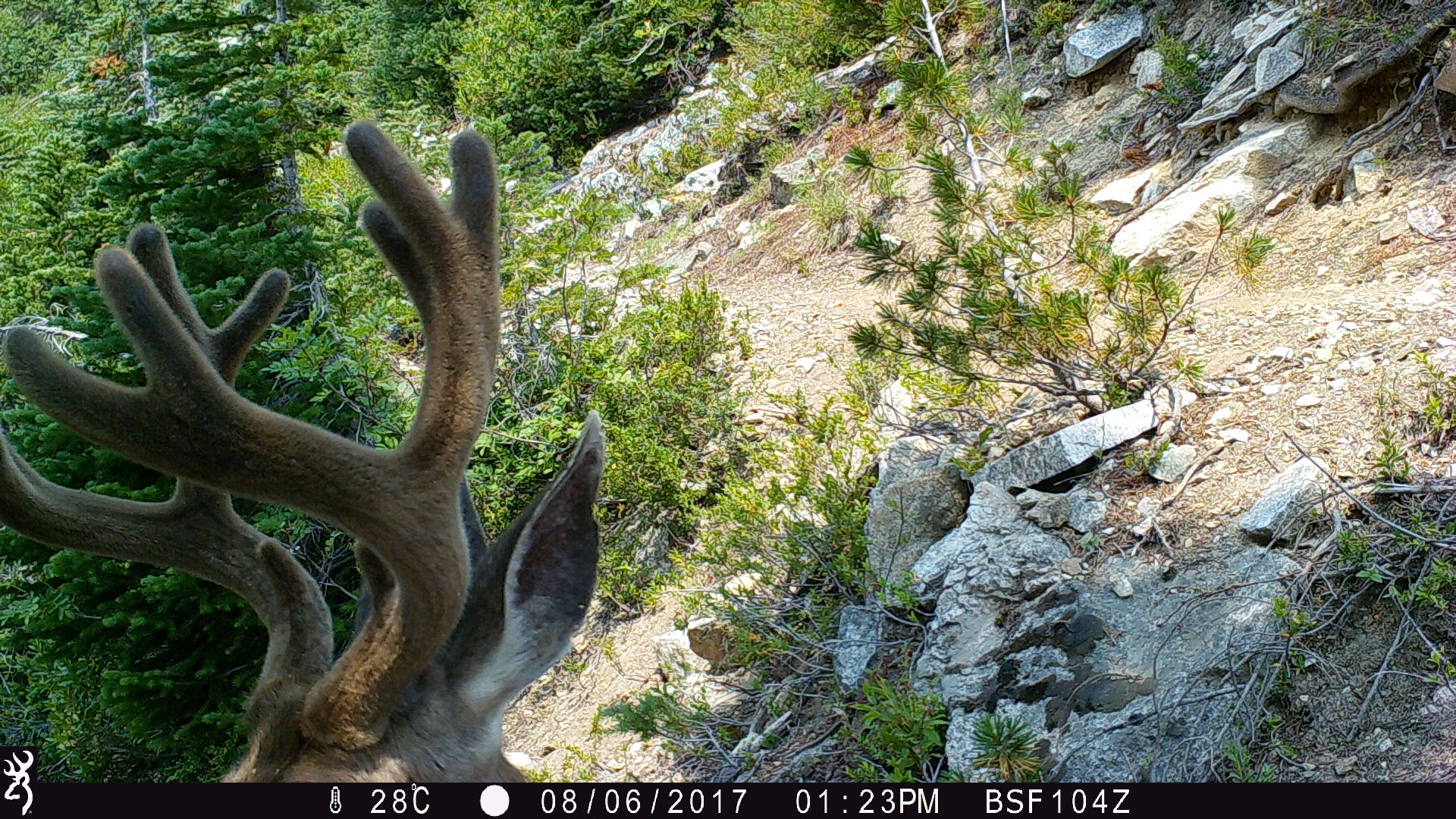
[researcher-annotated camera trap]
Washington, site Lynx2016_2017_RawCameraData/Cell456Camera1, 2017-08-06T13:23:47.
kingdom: Animalia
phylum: Chordata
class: Mammalia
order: Artiodactyla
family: Cervidae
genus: Odocoileus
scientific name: Odocoileus hemionus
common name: mule deer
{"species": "Odocoileus hemionus (mule deer)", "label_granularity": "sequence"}